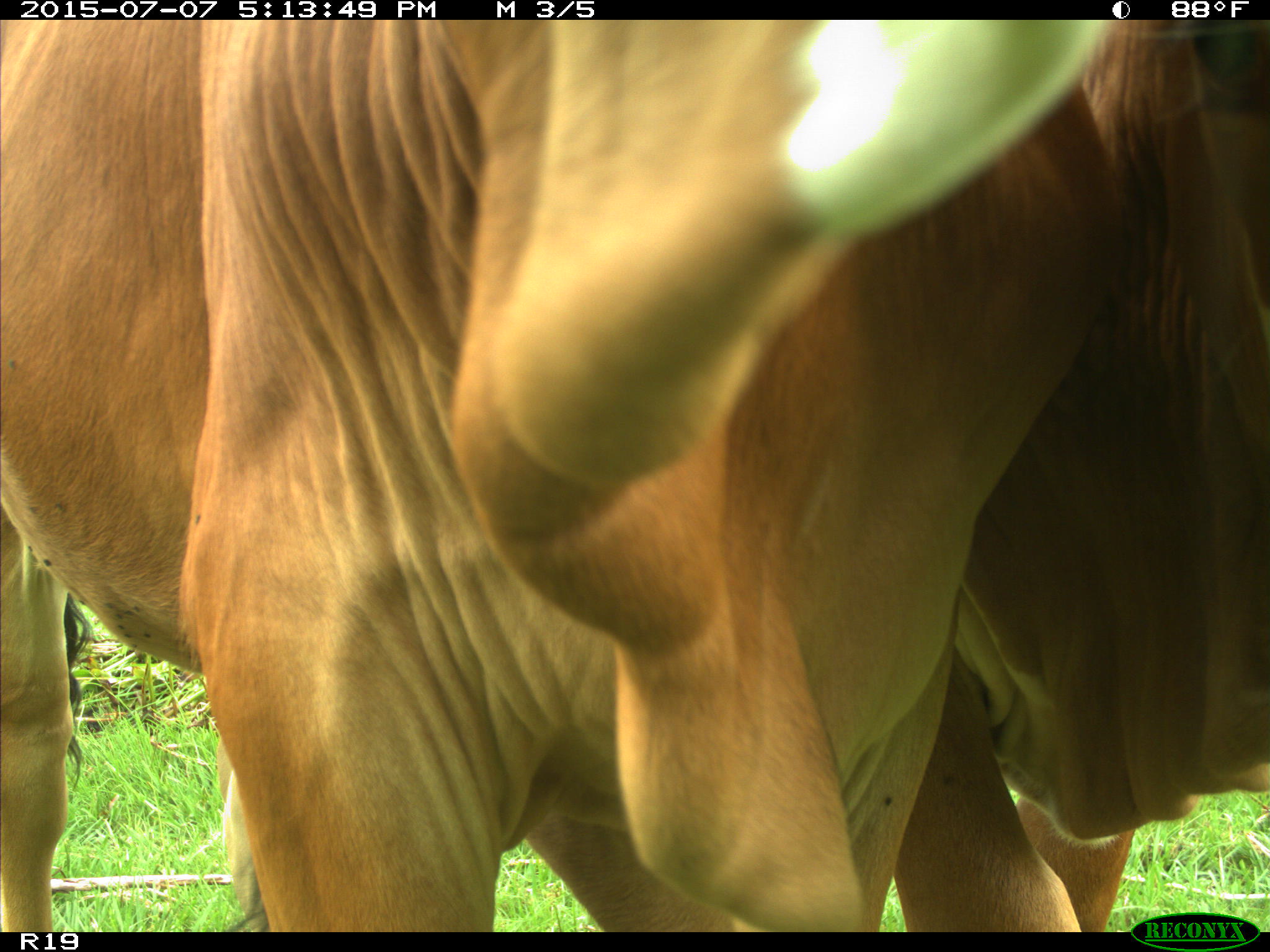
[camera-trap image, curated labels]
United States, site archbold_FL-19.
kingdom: Animalia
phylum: Chordata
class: Mammalia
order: Artiodactyla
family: Bovidae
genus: Bos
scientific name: Bos taurus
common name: domestic cow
Bos taurus (domestic cow).